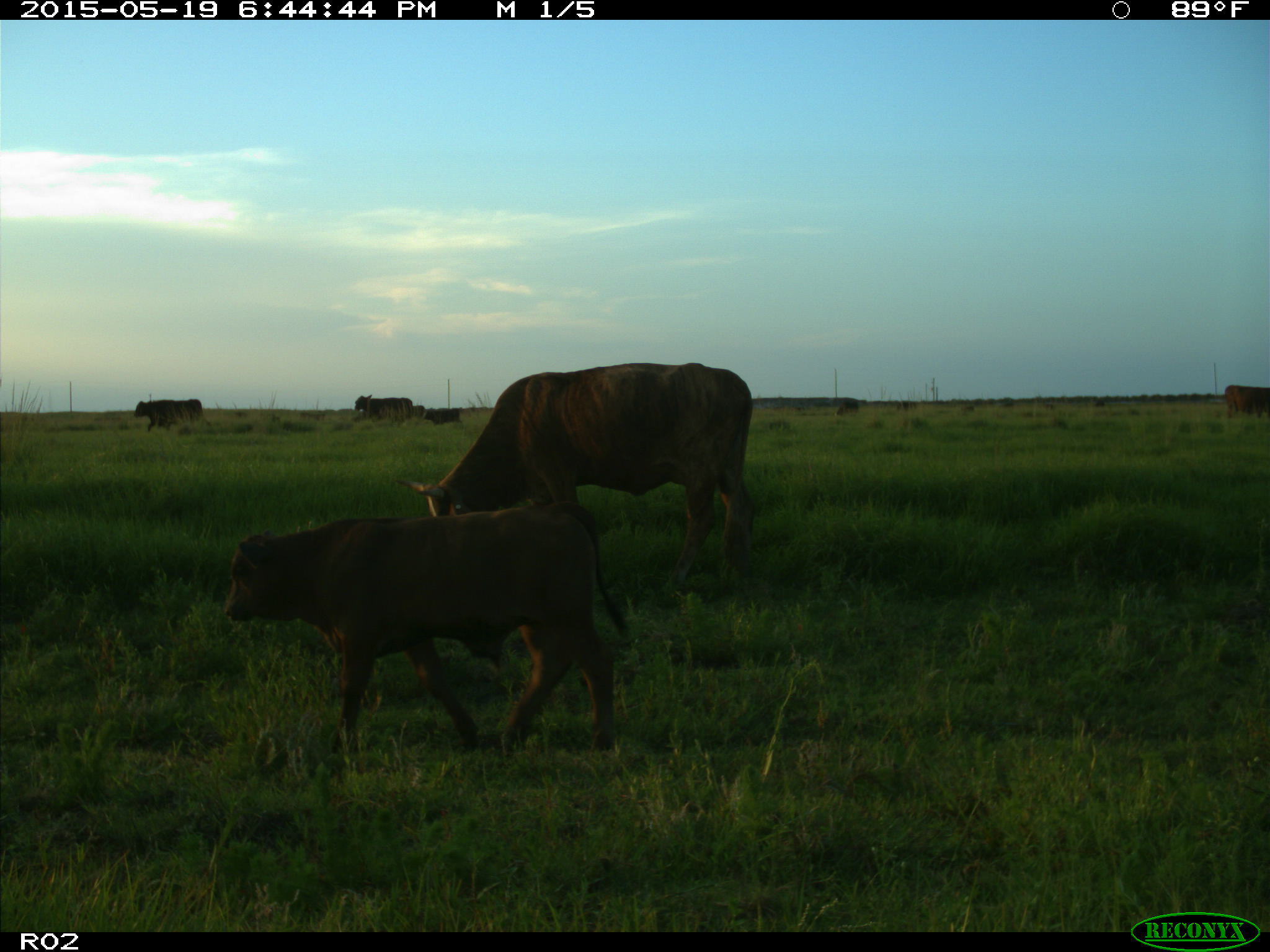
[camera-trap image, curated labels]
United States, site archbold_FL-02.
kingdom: Animalia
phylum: Chordata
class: Mammalia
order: Artiodactyla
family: Bovidae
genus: Bos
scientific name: Bos taurus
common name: domestic cow